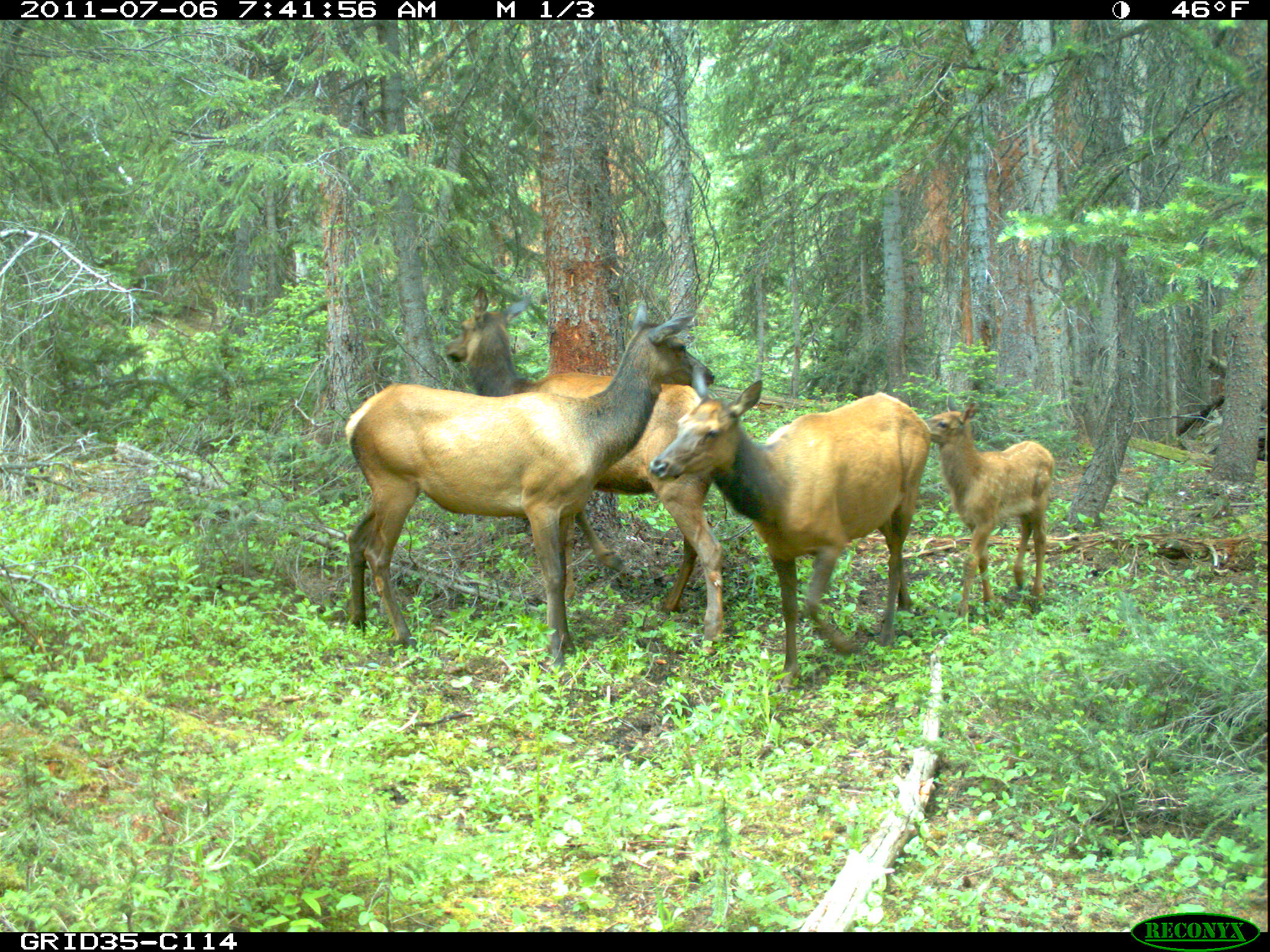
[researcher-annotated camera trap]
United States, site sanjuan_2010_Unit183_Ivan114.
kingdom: Animalia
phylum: Chordata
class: Mammalia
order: Artiodactyla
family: Cervidae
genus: Cervus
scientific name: Cervus elaphus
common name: red deer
Cervus elaphus (red deer).